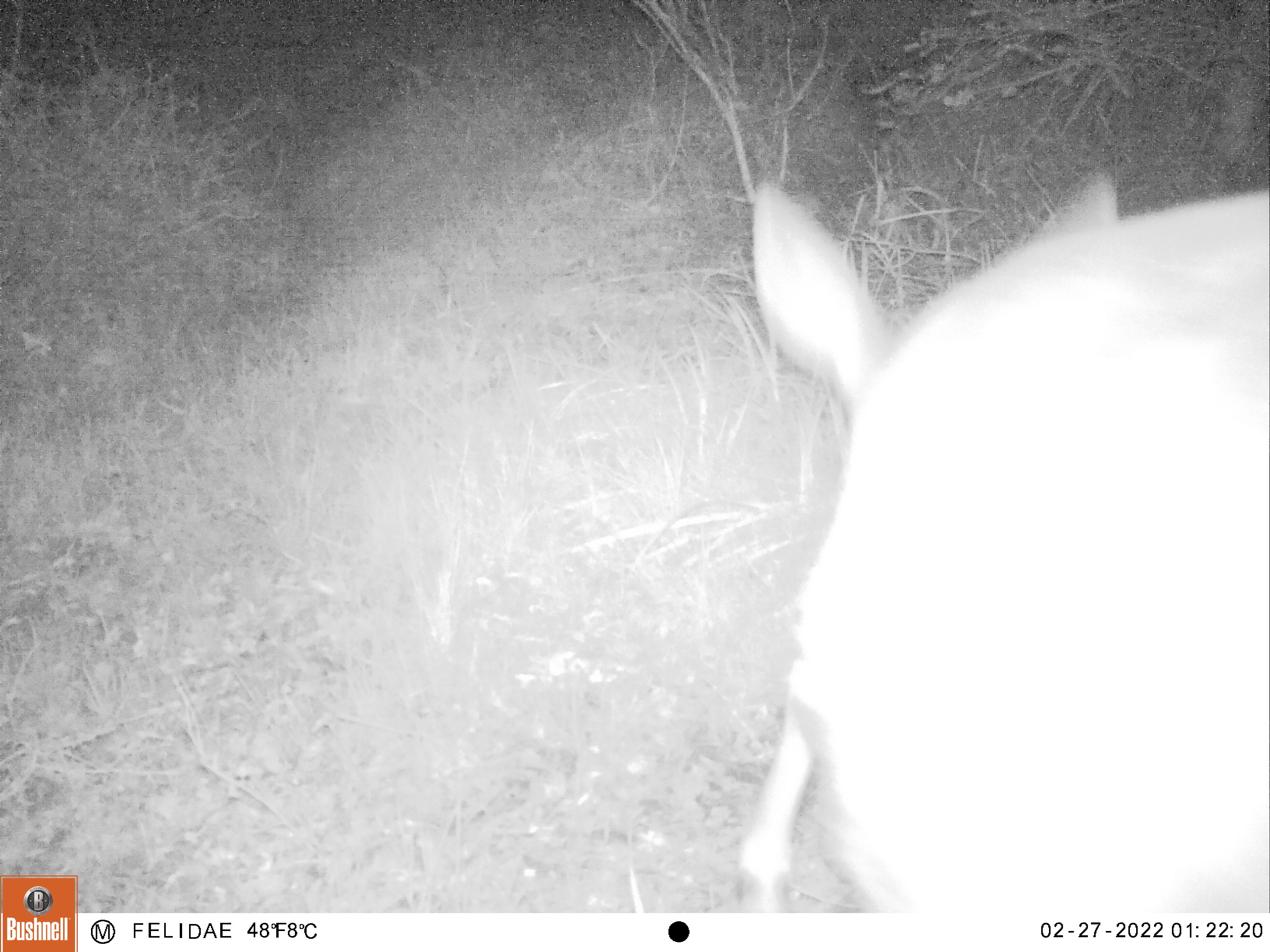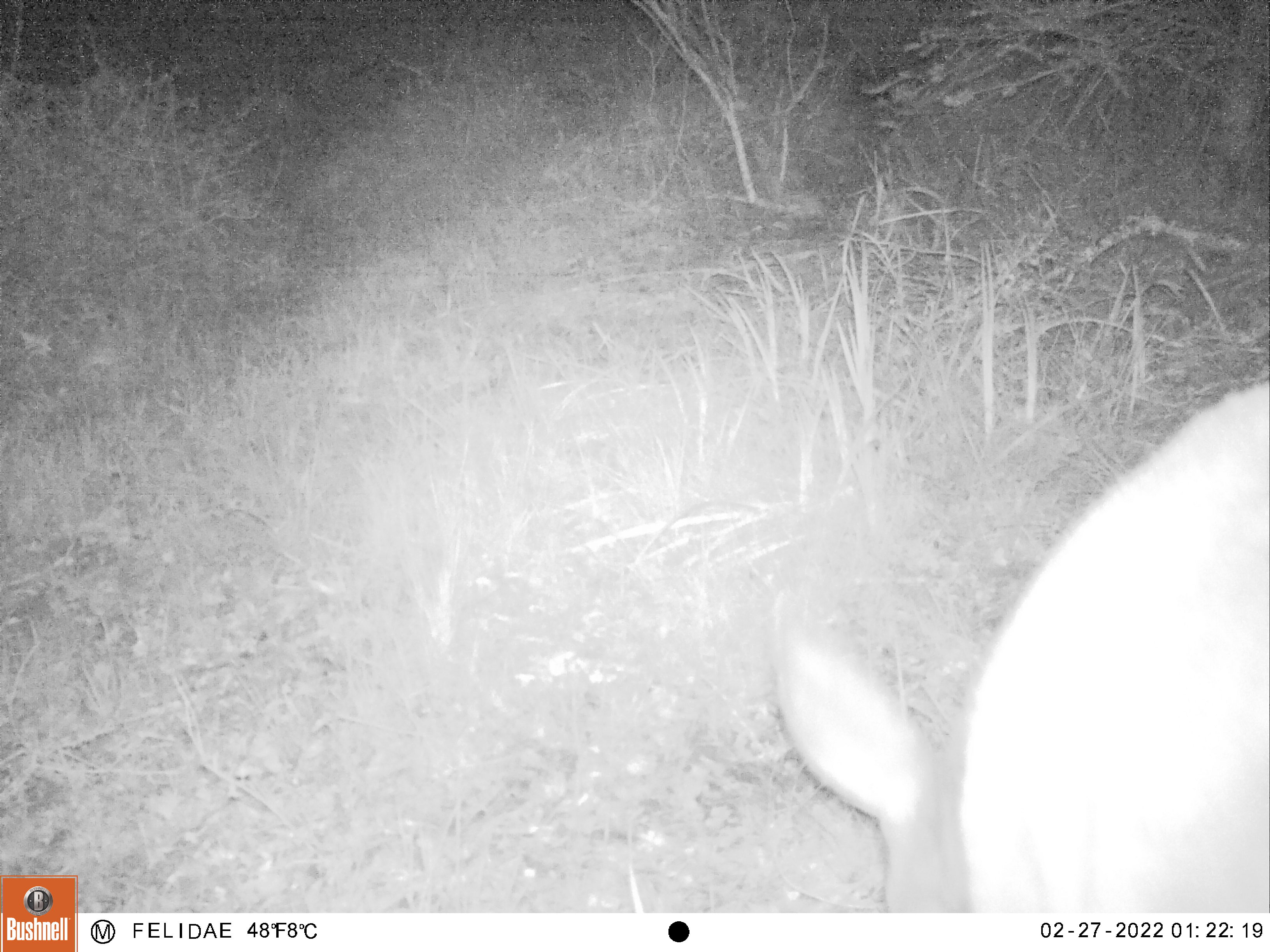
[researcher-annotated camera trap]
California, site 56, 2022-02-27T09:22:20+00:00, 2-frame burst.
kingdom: Animalia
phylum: Chordata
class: Mammalia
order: Artiodactyla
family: Cervidae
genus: Odocoileus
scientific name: Odocoileus hemionus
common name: mule deer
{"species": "mule deer (Odocoileus hemionus)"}